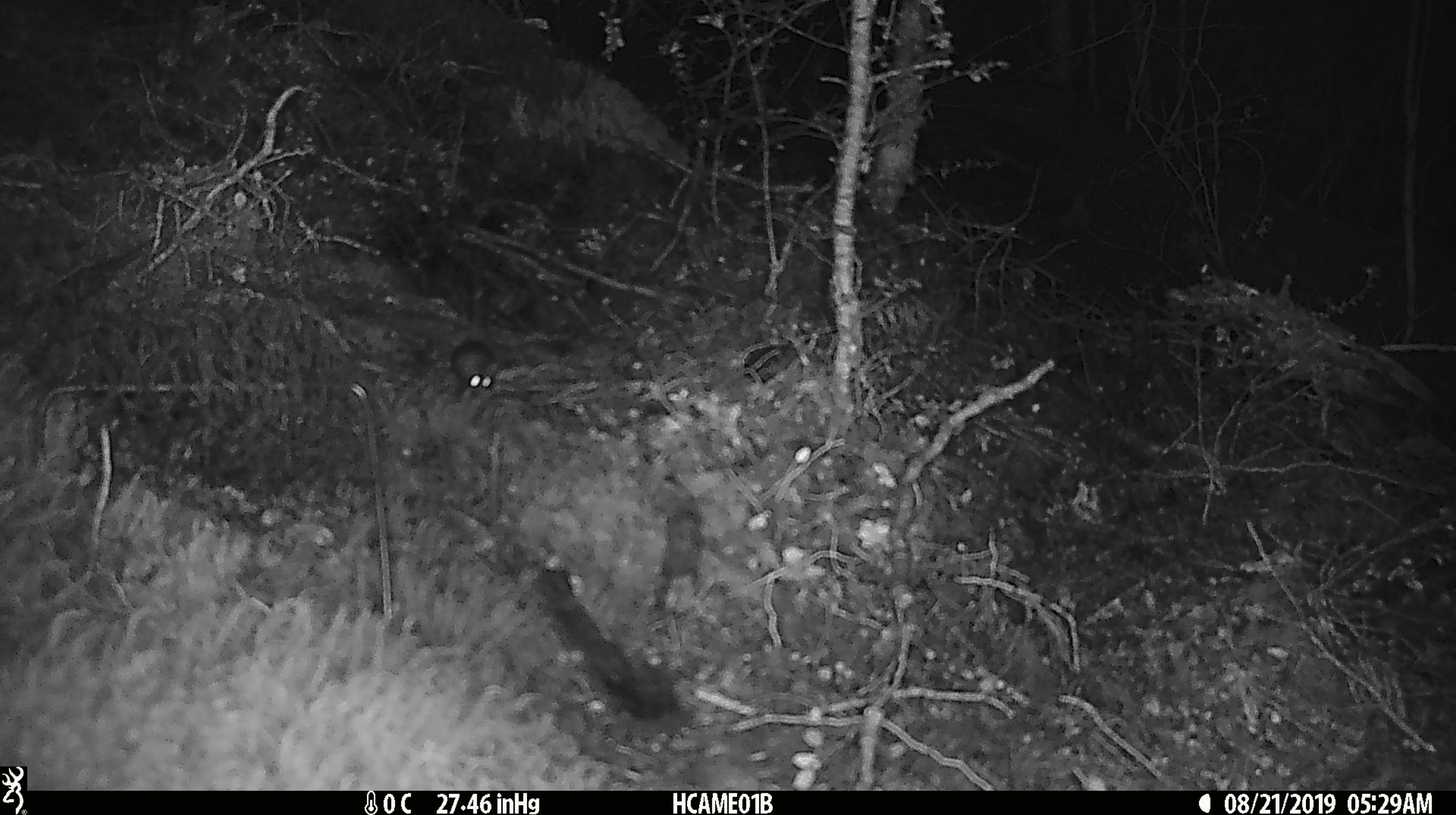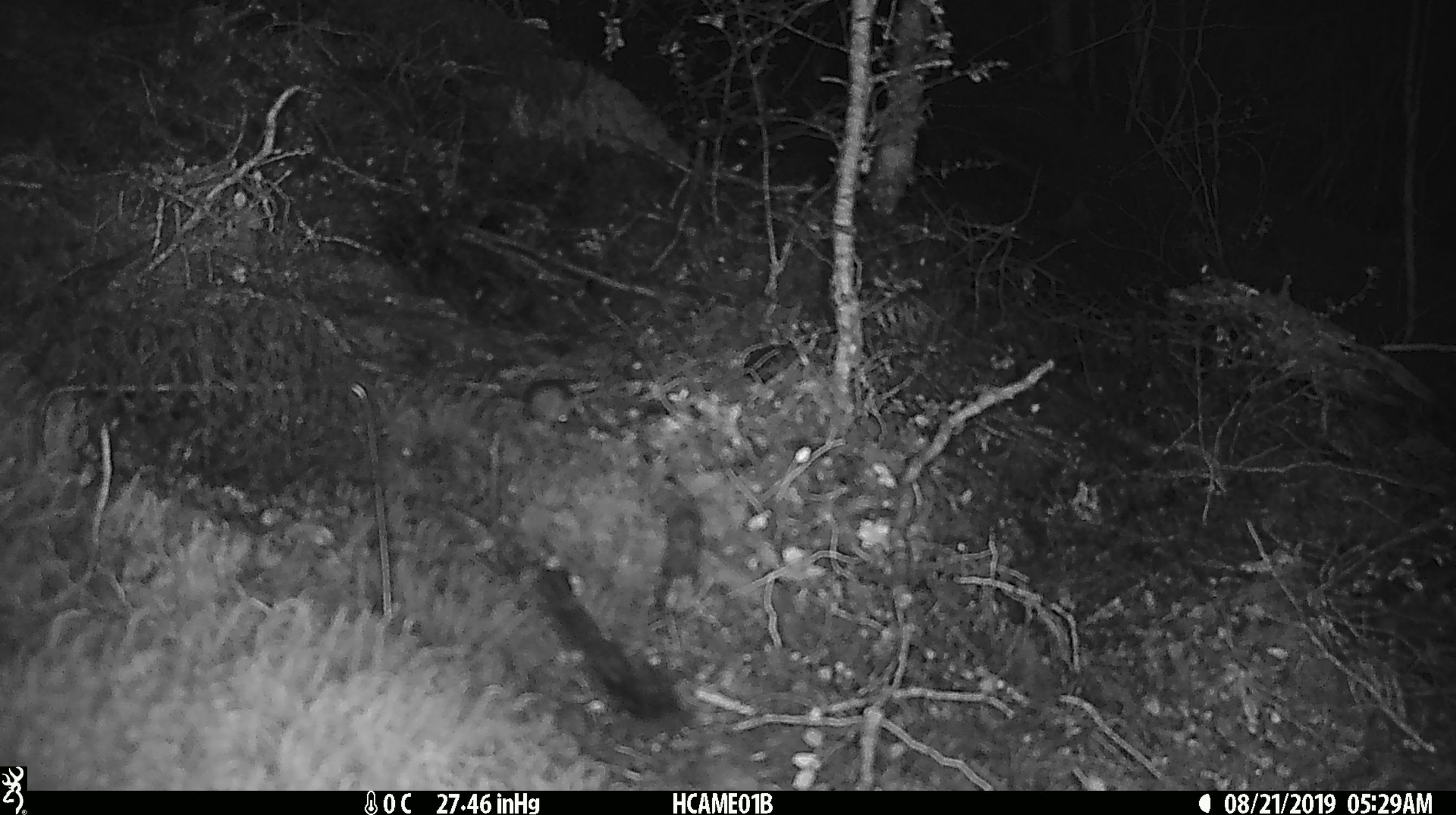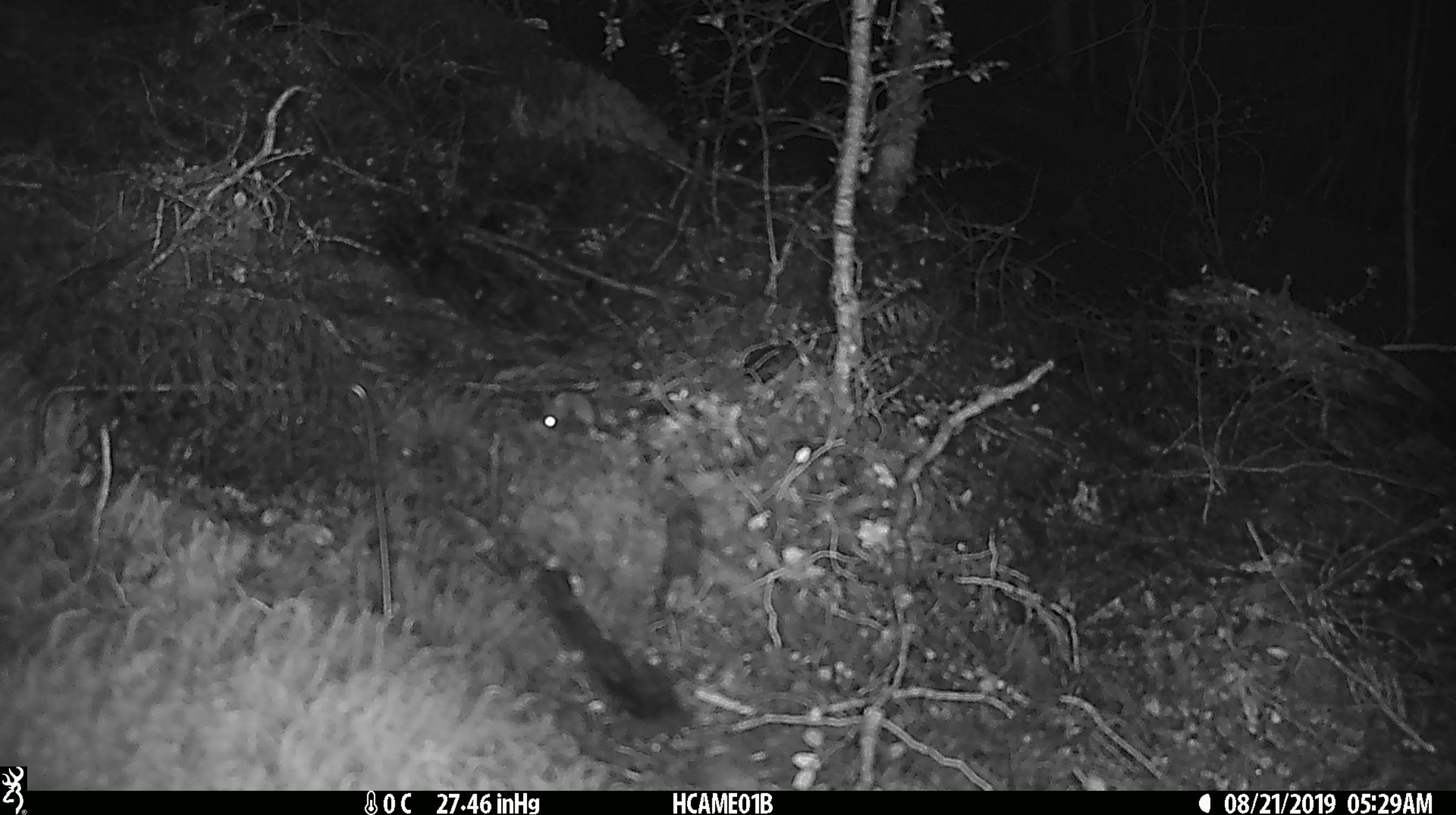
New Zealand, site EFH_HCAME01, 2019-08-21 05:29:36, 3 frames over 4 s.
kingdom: Animalia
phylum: Chordata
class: Mammalia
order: Rodentia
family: Muridae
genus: Mus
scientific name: Mus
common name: mouse